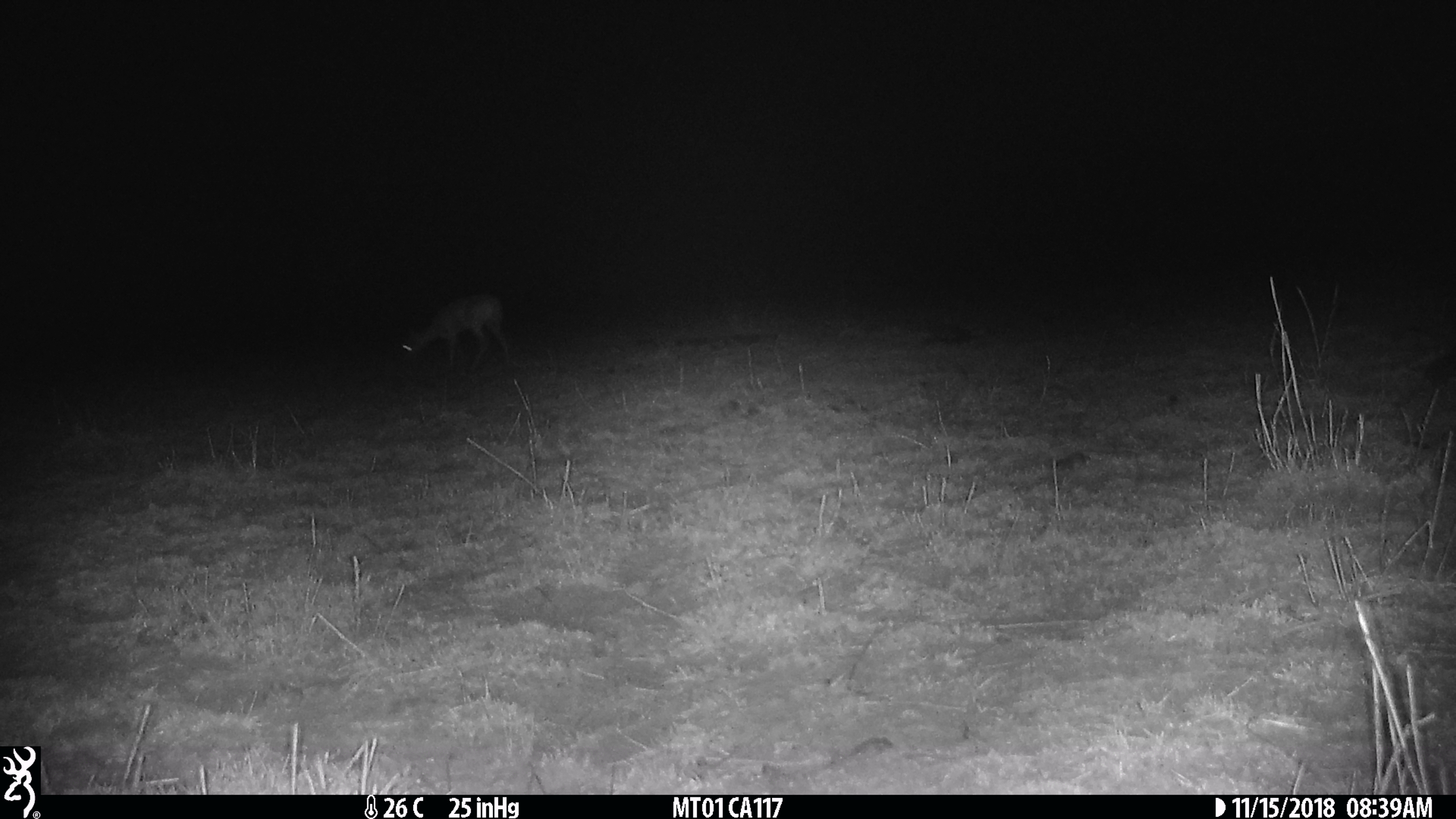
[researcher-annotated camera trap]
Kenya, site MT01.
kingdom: Animalia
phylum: Chordata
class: Mammalia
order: Artiodactyla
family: Bovidae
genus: Ourebia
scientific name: Ourebia ourebi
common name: oribi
Oribi (Ourebia ourebi).